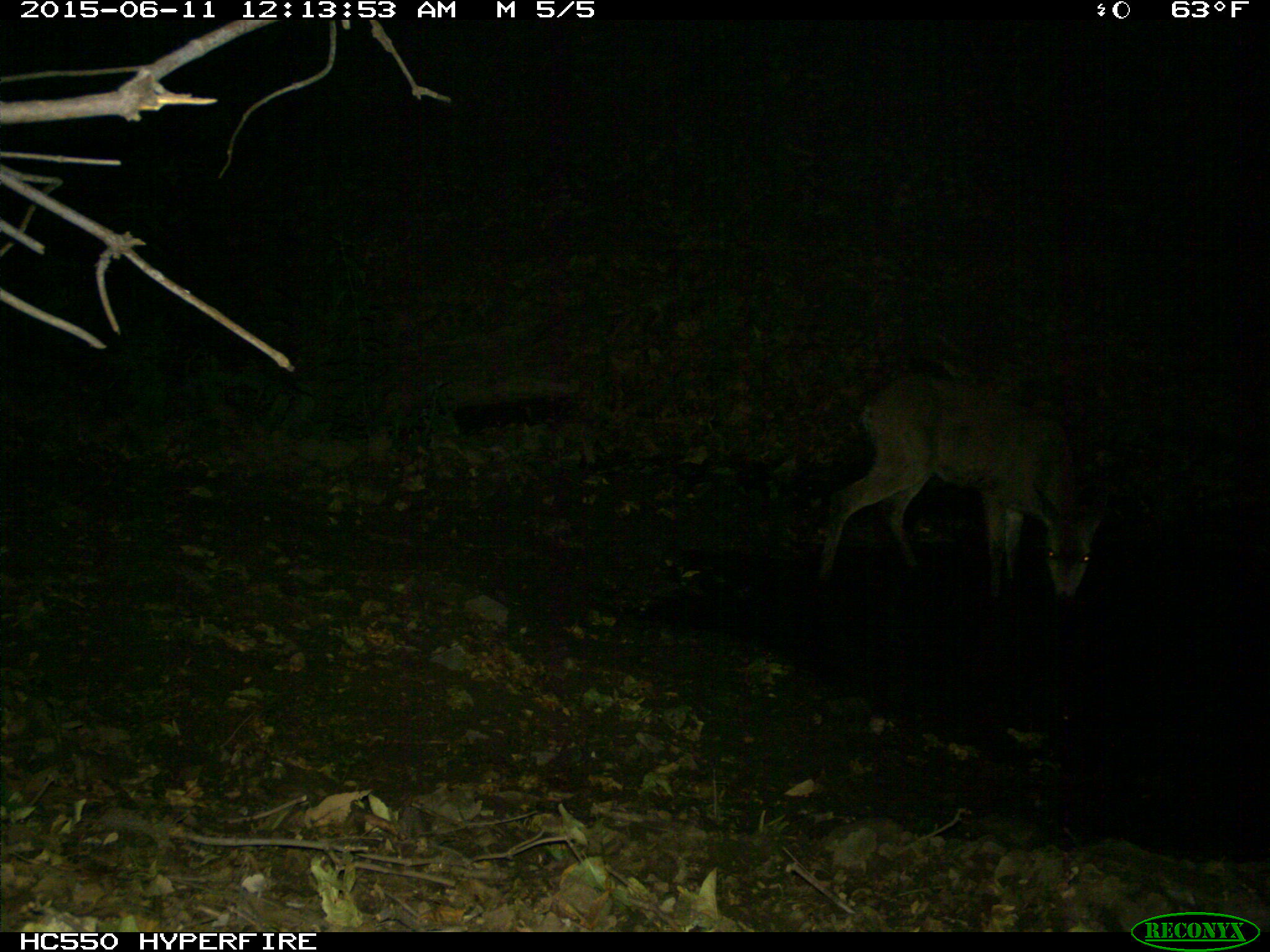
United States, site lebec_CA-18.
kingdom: Animalia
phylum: Chordata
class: Mammalia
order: Artiodactyla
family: Cervidae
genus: Odocoileus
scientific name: Odocoileus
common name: deer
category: unidentified deer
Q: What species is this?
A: Unidentified deer (deer) (Odocoileus).